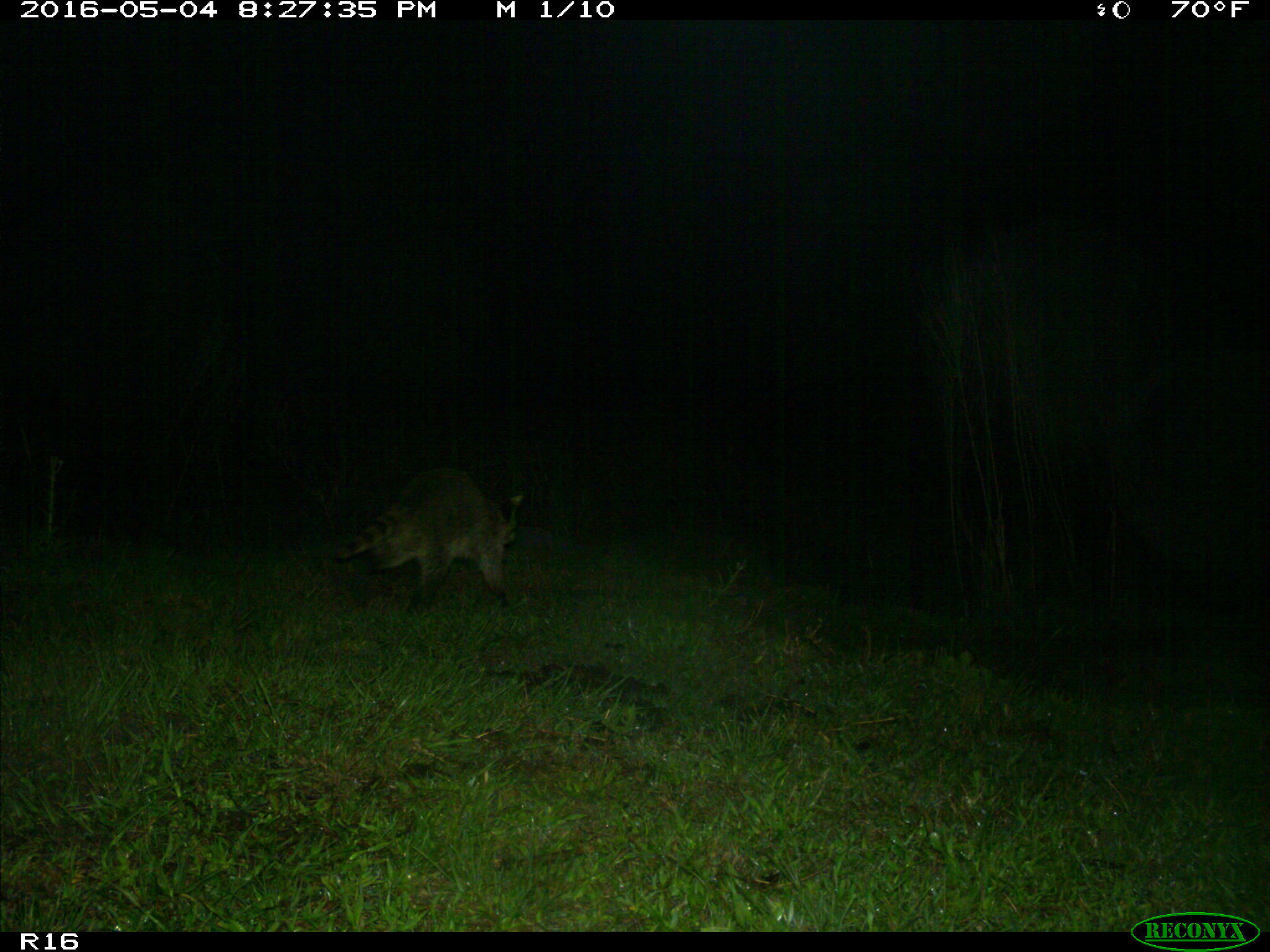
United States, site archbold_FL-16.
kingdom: Animalia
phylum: Chordata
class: Mammalia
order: Carnivora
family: Procyonidae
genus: Procyon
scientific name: Procyon lotor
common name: common raccoon